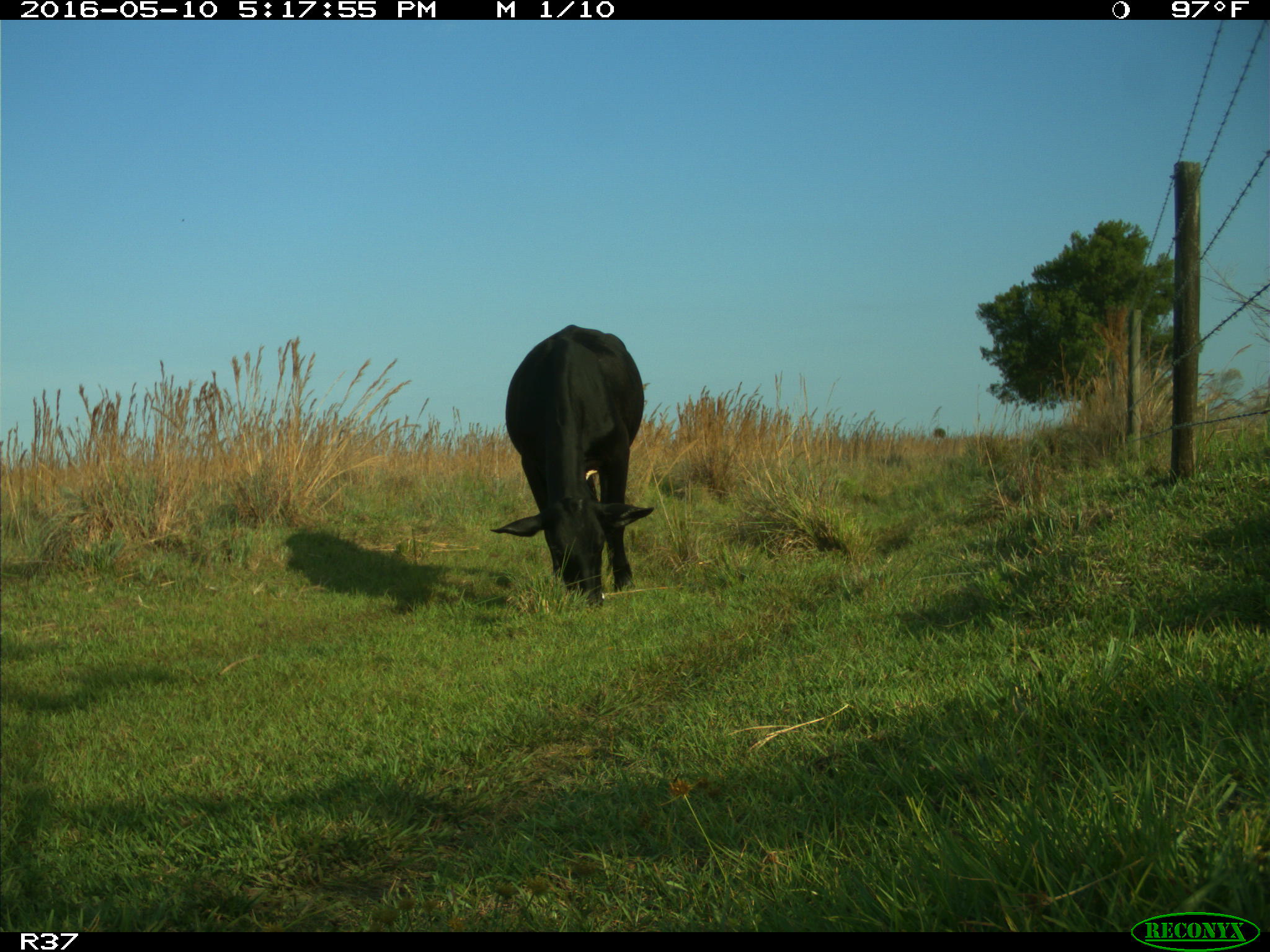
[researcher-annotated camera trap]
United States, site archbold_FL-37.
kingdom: Animalia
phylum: Chordata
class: Mammalia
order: Artiodactyla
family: Bovidae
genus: Bos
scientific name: Bos taurus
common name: domestic cow